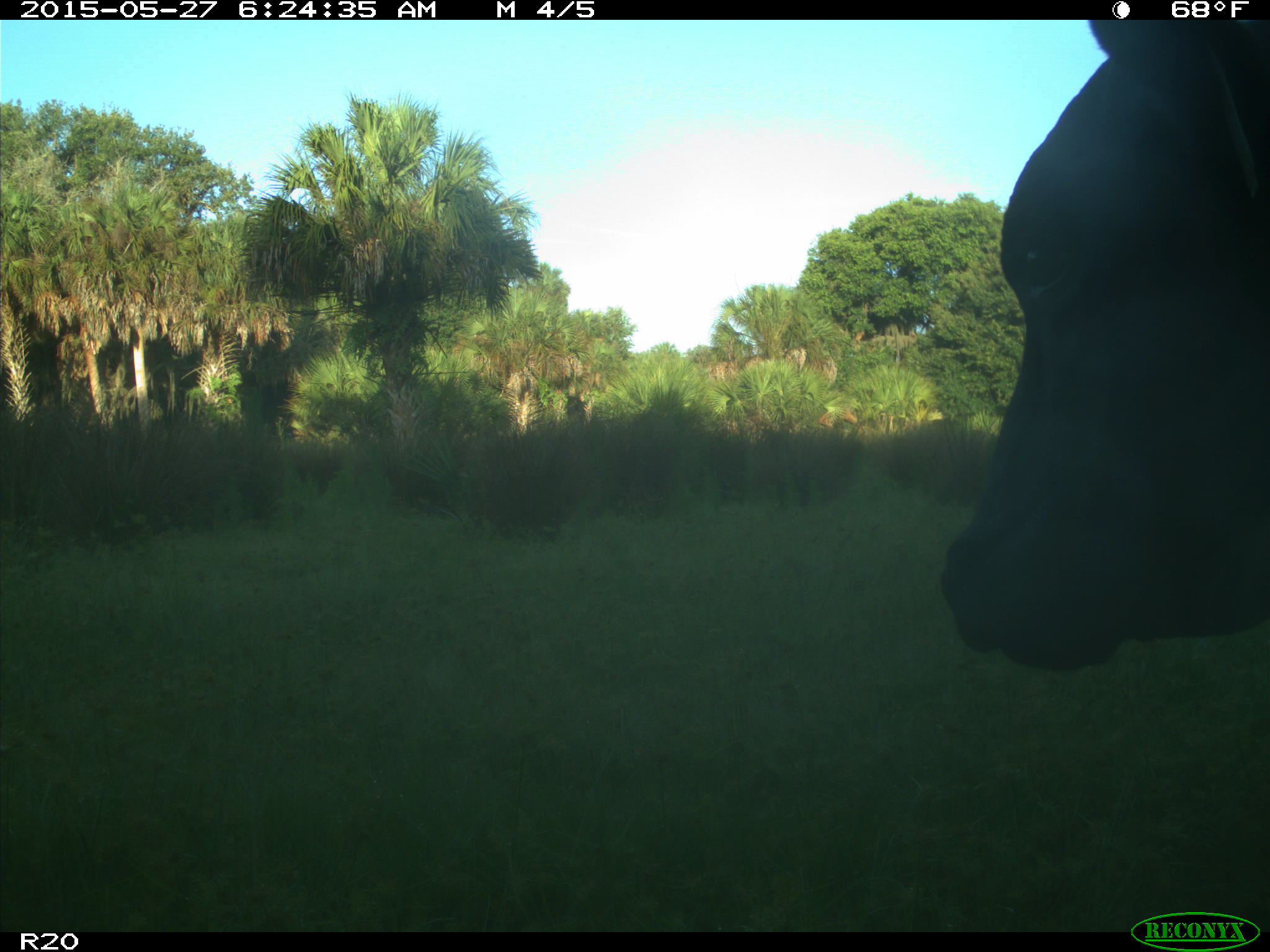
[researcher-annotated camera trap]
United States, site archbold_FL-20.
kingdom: Animalia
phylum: Chordata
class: Mammalia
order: Artiodactyla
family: Bovidae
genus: Bos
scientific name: Bos taurus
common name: domestic cow